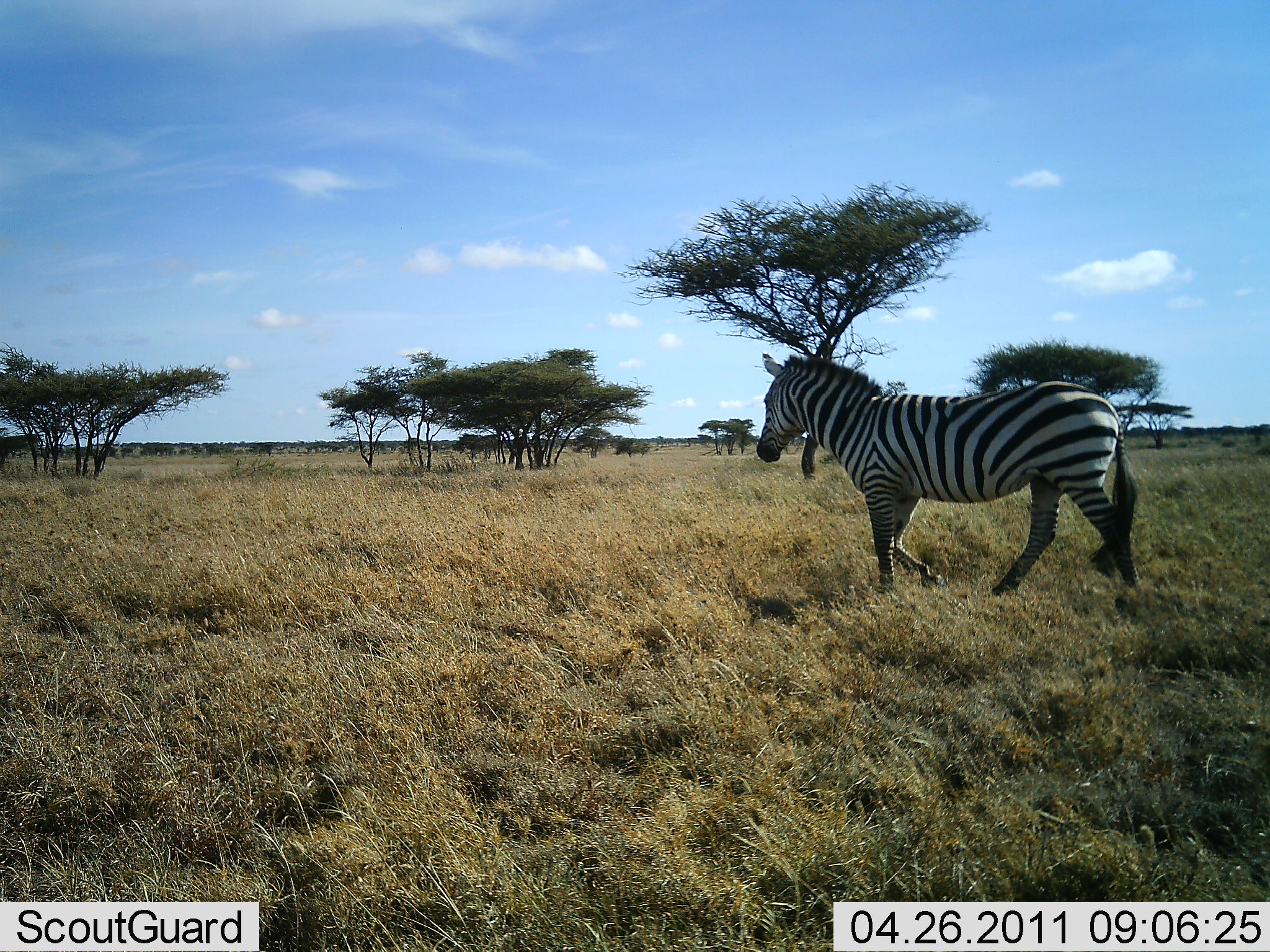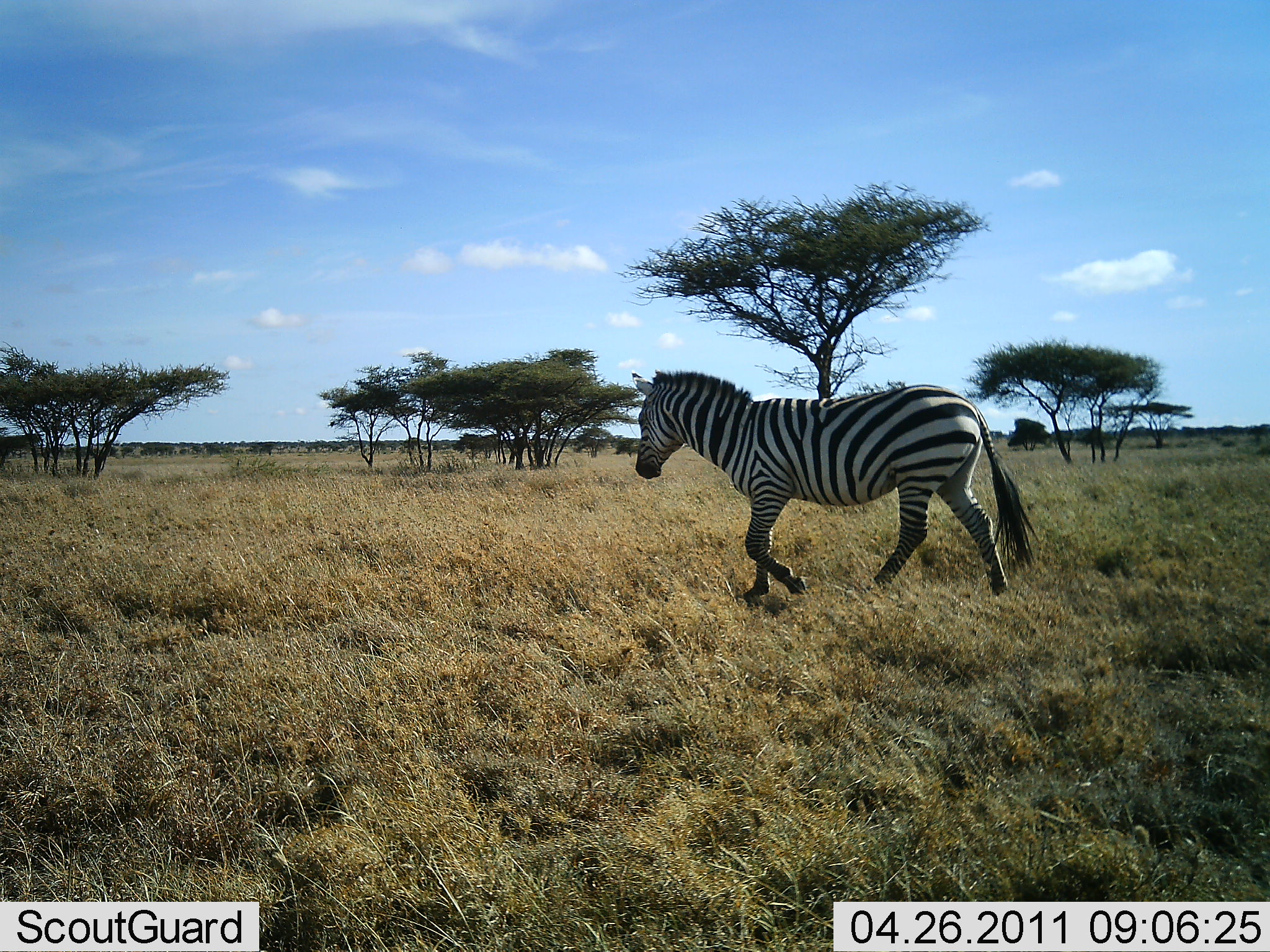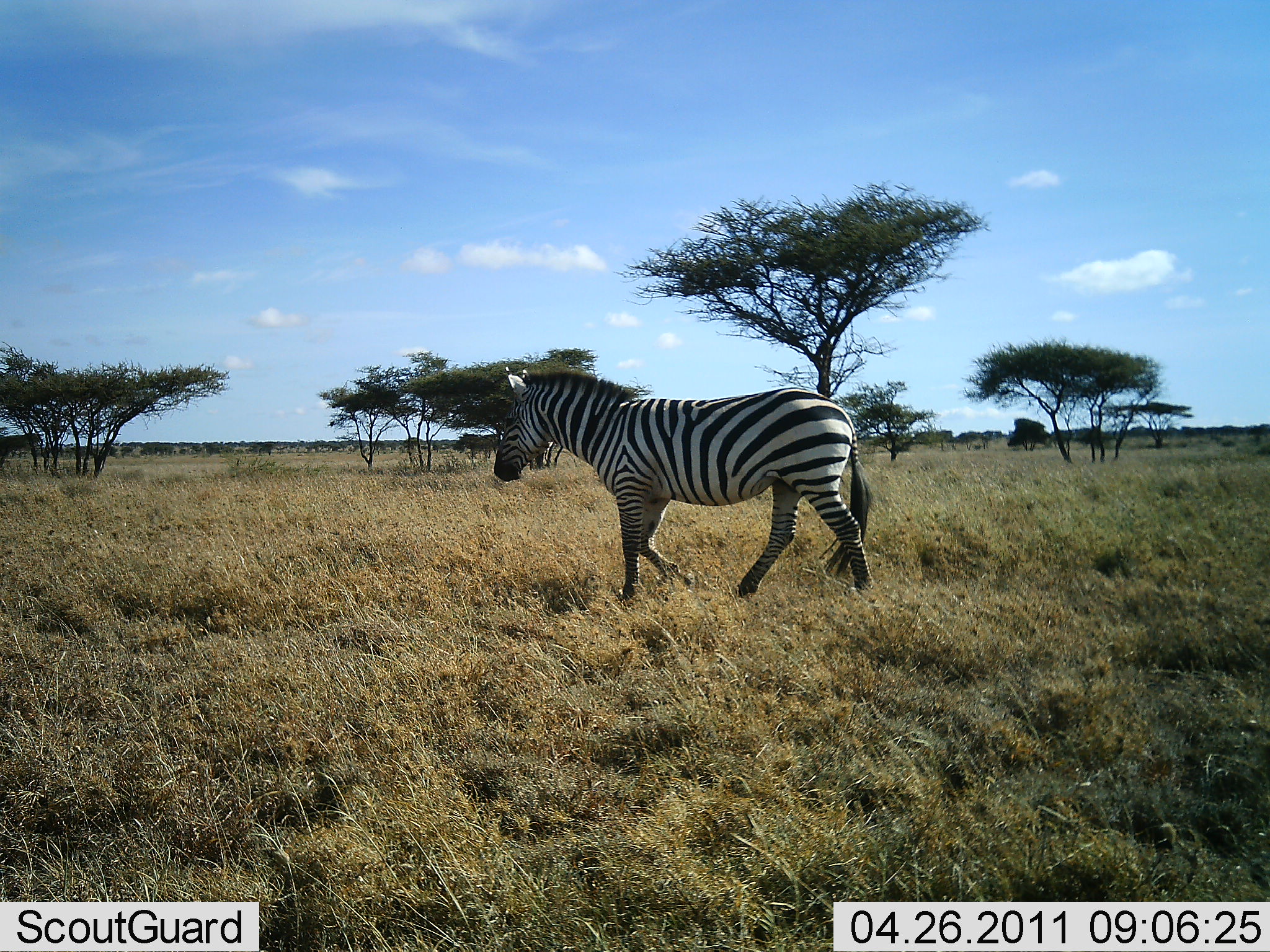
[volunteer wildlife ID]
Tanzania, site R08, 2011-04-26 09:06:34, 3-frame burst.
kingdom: Animalia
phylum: Chordata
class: Mammalia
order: Perissodactyla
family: Equidae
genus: Equus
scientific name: Equus quagga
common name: plains zebra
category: zebra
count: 1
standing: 0%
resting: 0%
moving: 100%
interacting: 0%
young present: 0%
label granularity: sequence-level